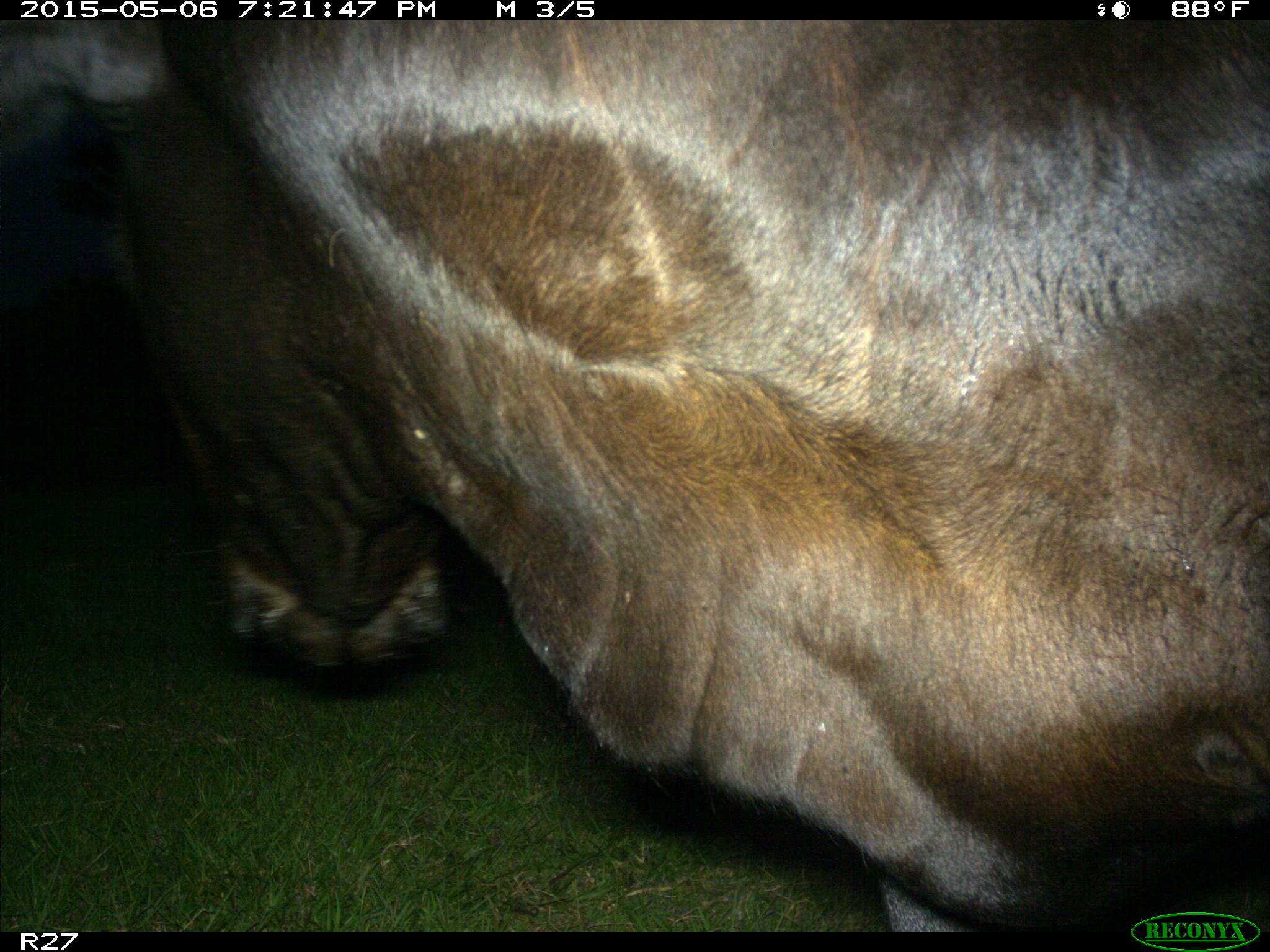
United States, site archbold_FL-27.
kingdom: Animalia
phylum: Chordata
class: Mammalia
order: Artiodactyla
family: Bovidae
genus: Bos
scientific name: Bos taurus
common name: domestic cow